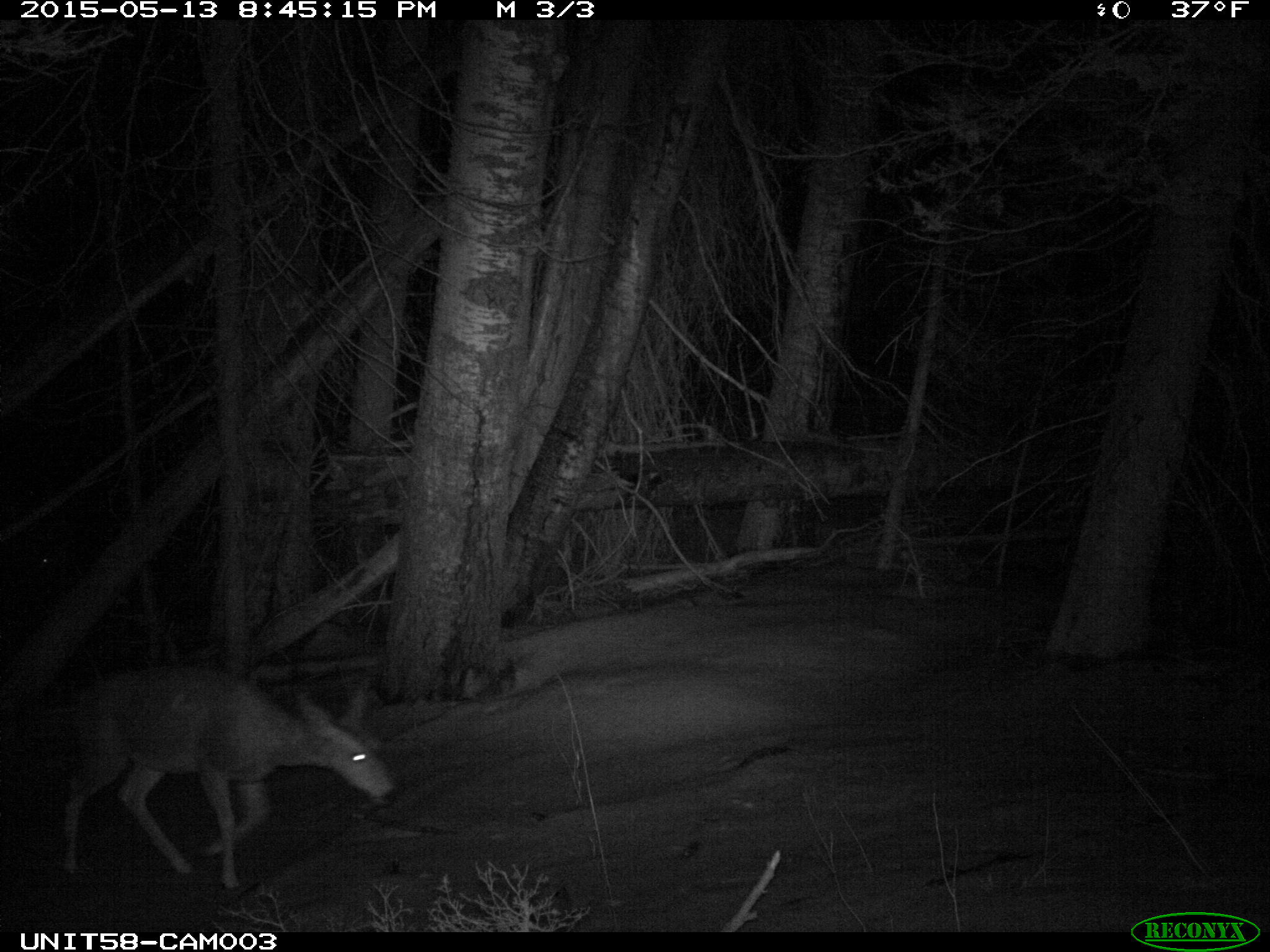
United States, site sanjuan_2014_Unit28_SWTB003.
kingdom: Animalia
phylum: Chordata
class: Mammalia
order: Artiodactyla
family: Cervidae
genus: Odocoileus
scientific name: Odocoileus hemionus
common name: mule deer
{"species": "Odocoileus hemionus (mule deer)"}